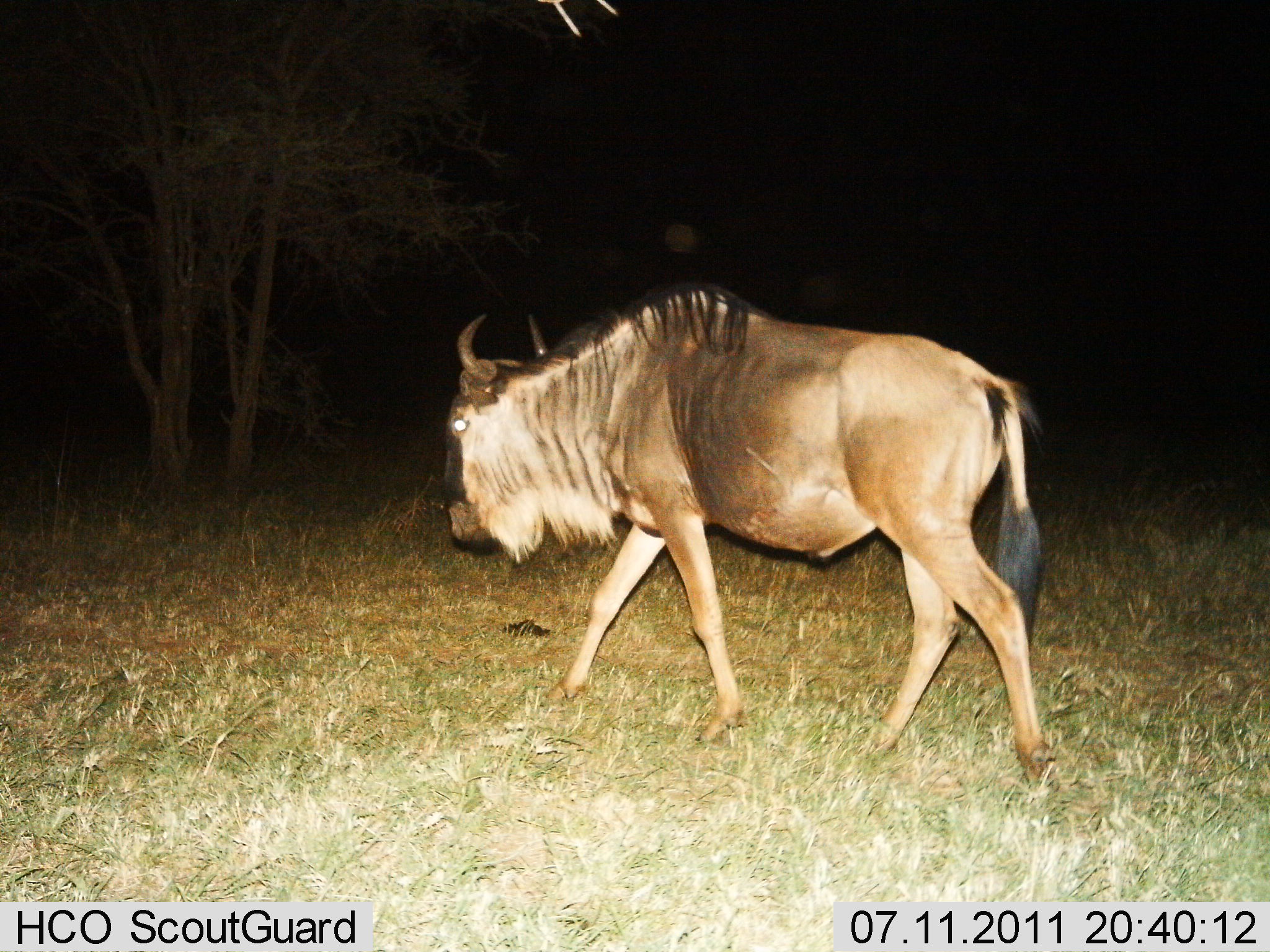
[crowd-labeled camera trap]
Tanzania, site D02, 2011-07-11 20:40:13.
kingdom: Animalia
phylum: Chordata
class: Mammalia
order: Artiodactyla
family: Bovidae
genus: Connochaetes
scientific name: Connochaetes taurinus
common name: blue wildebeest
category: wildebeest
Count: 1.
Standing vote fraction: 18%.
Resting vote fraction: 0%.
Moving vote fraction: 100%.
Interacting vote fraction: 0%.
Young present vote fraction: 0%.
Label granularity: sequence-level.